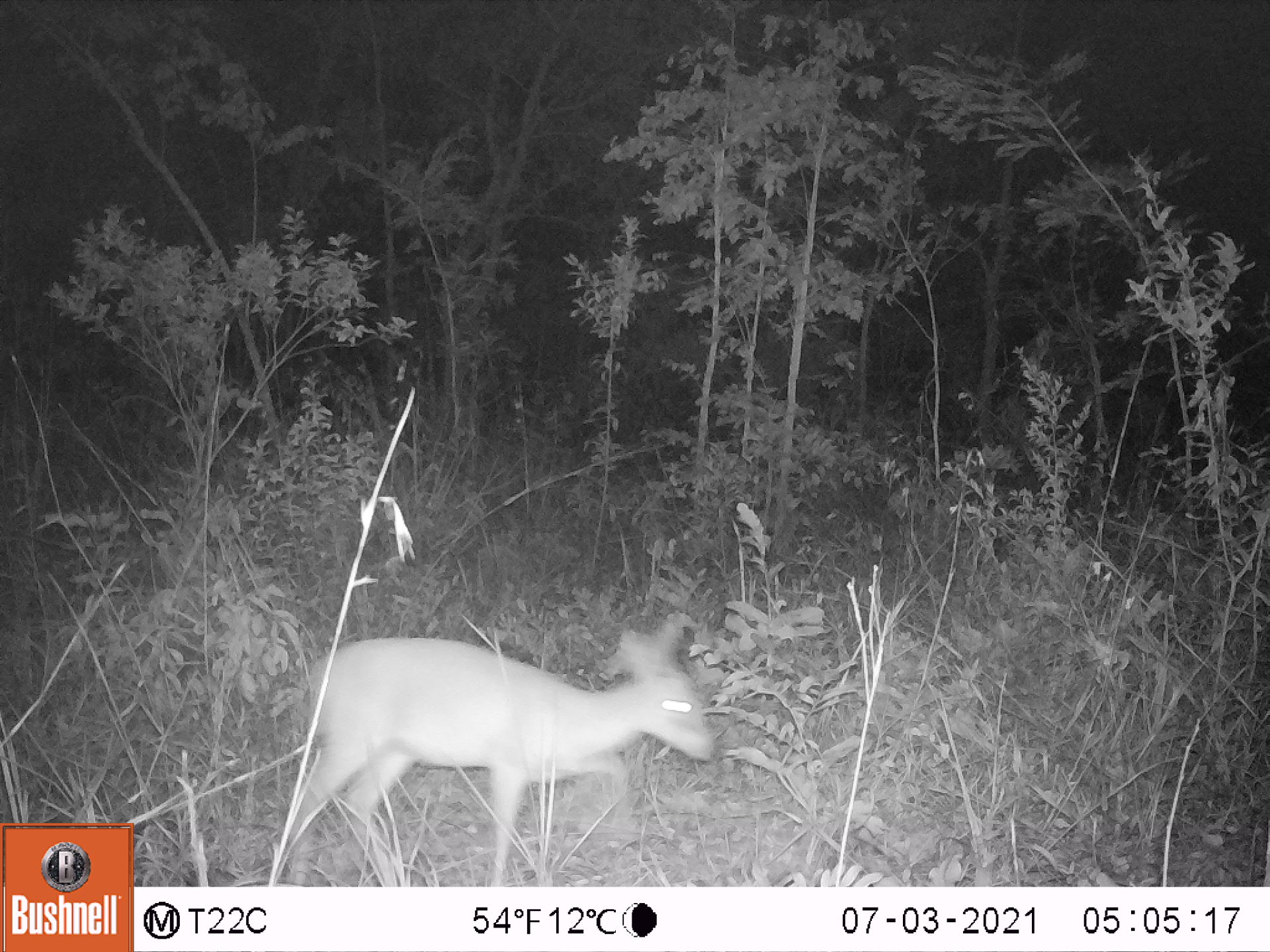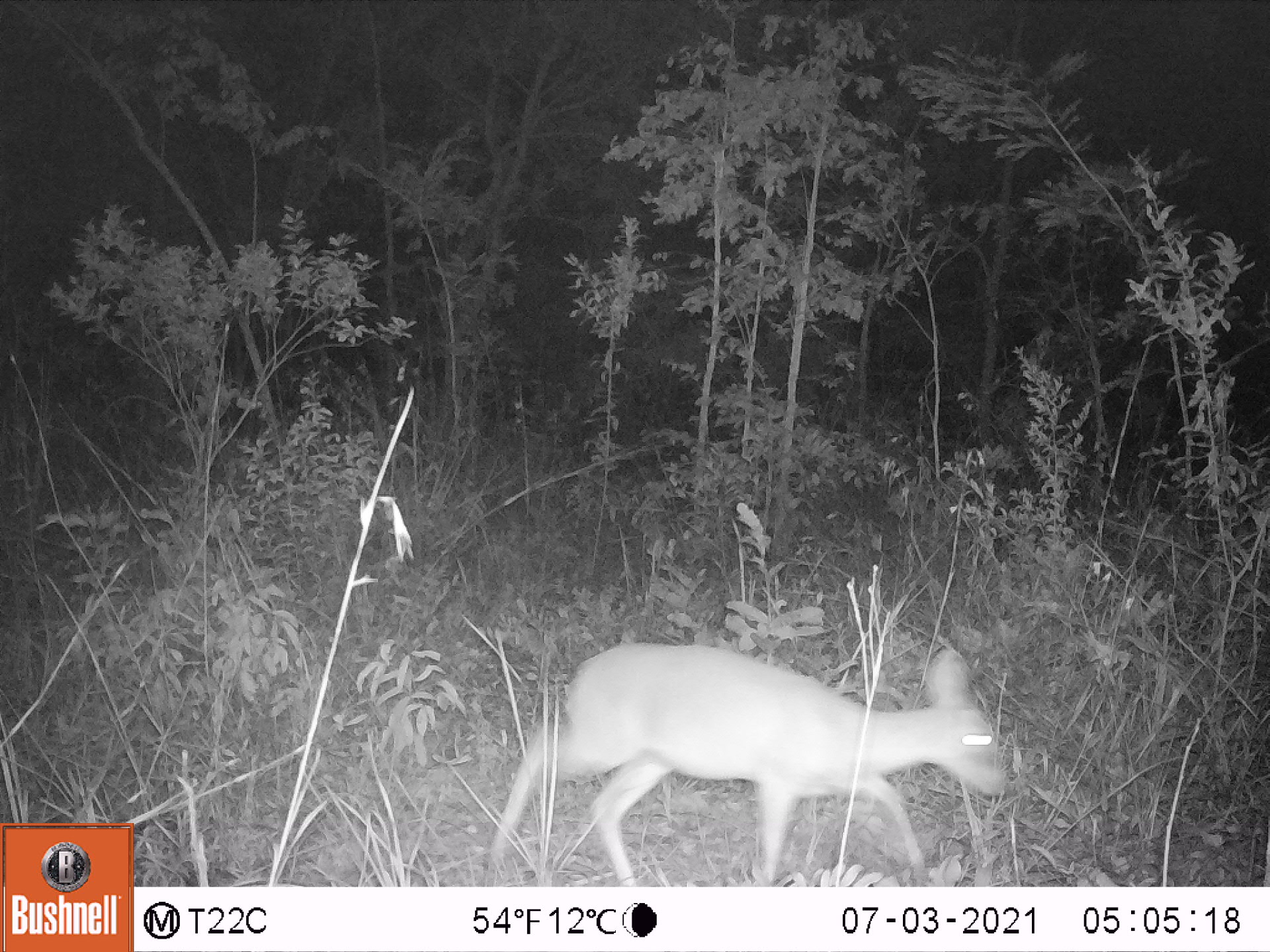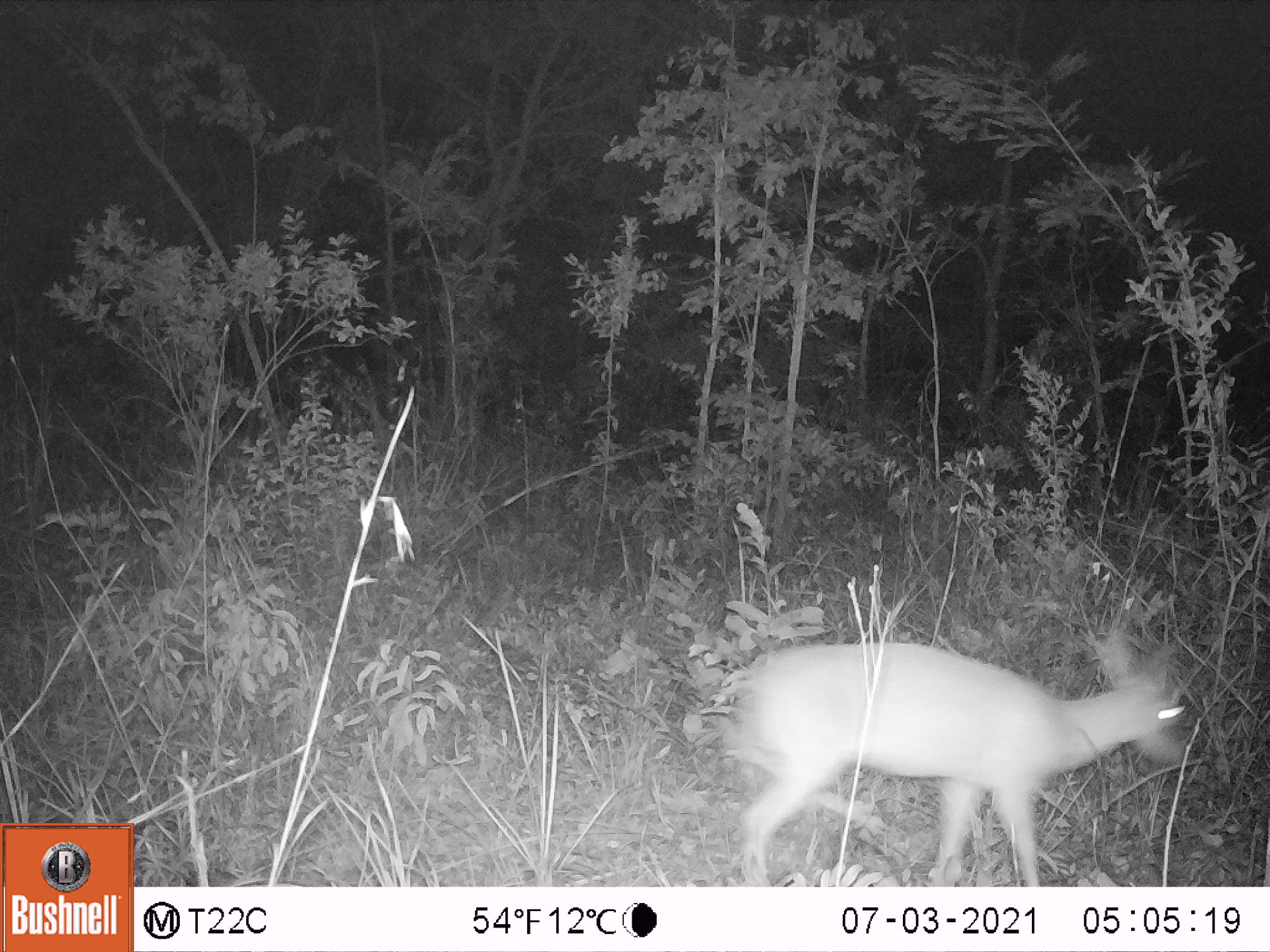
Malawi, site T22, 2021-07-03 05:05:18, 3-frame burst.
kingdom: Animalia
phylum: Chordata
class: Mammalia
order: Artiodactyla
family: Bovidae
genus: Sylvicapra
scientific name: Sylvicapra grimmia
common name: common duiker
Common duiker (Sylvicapra grimmia), count 1.